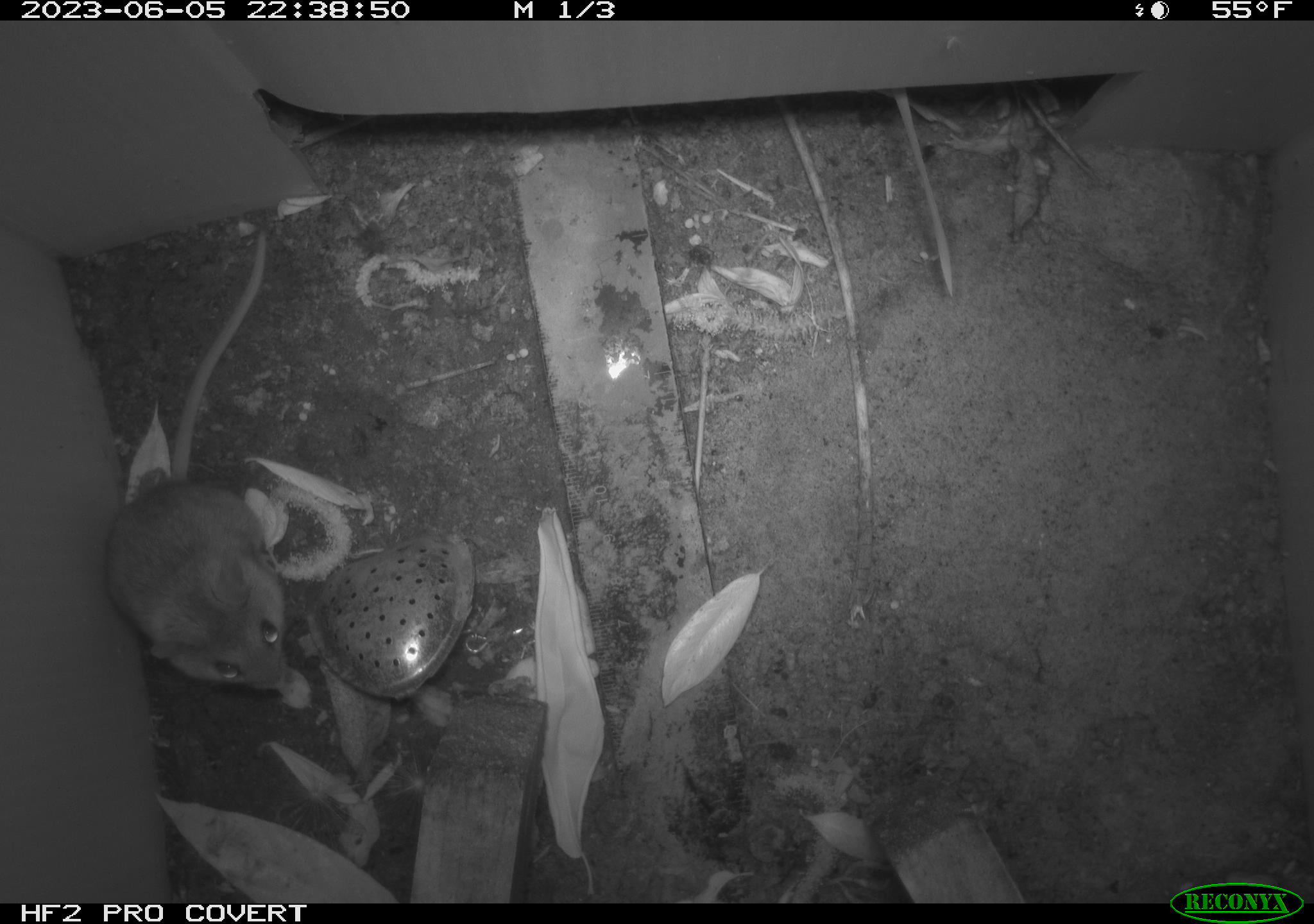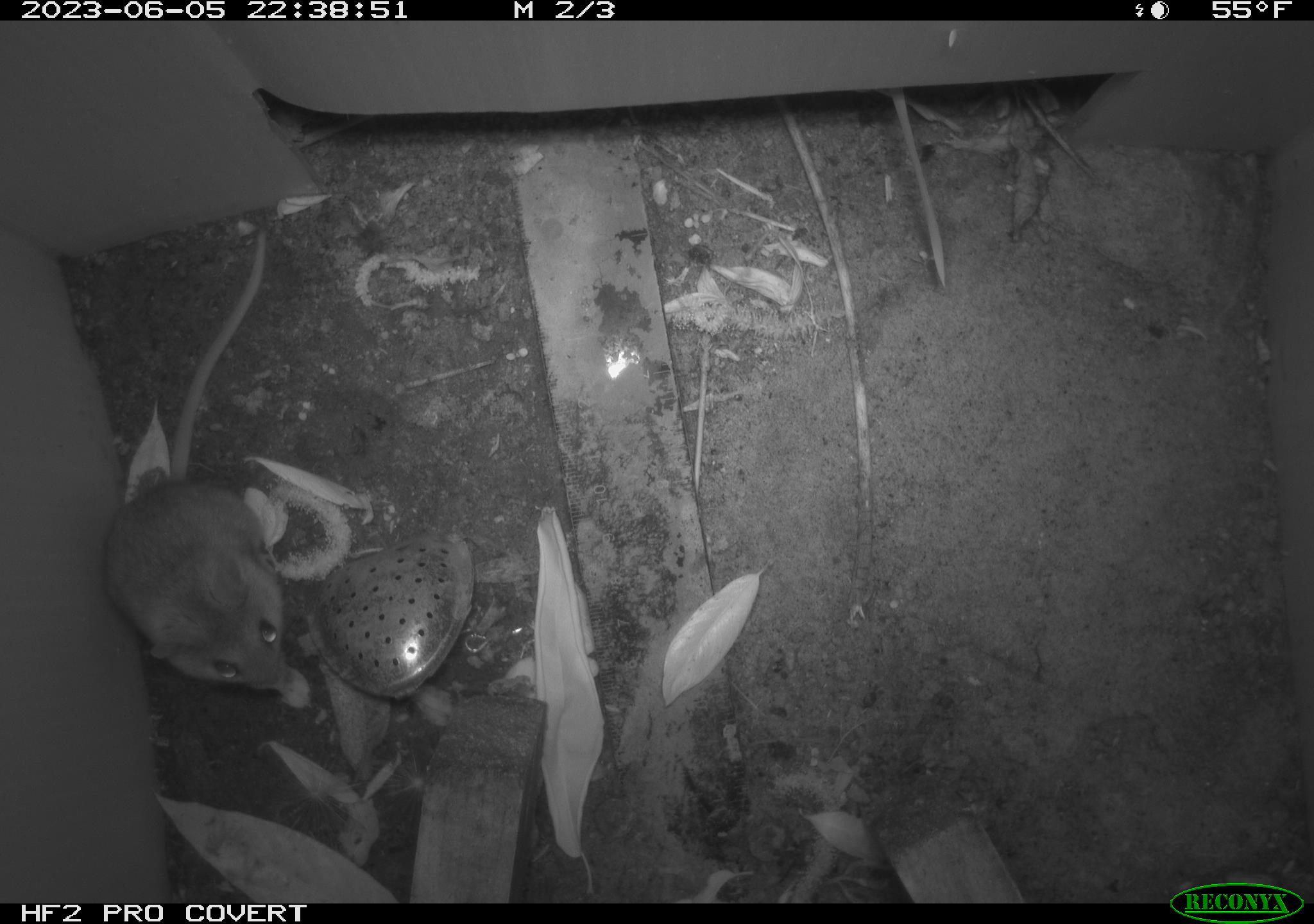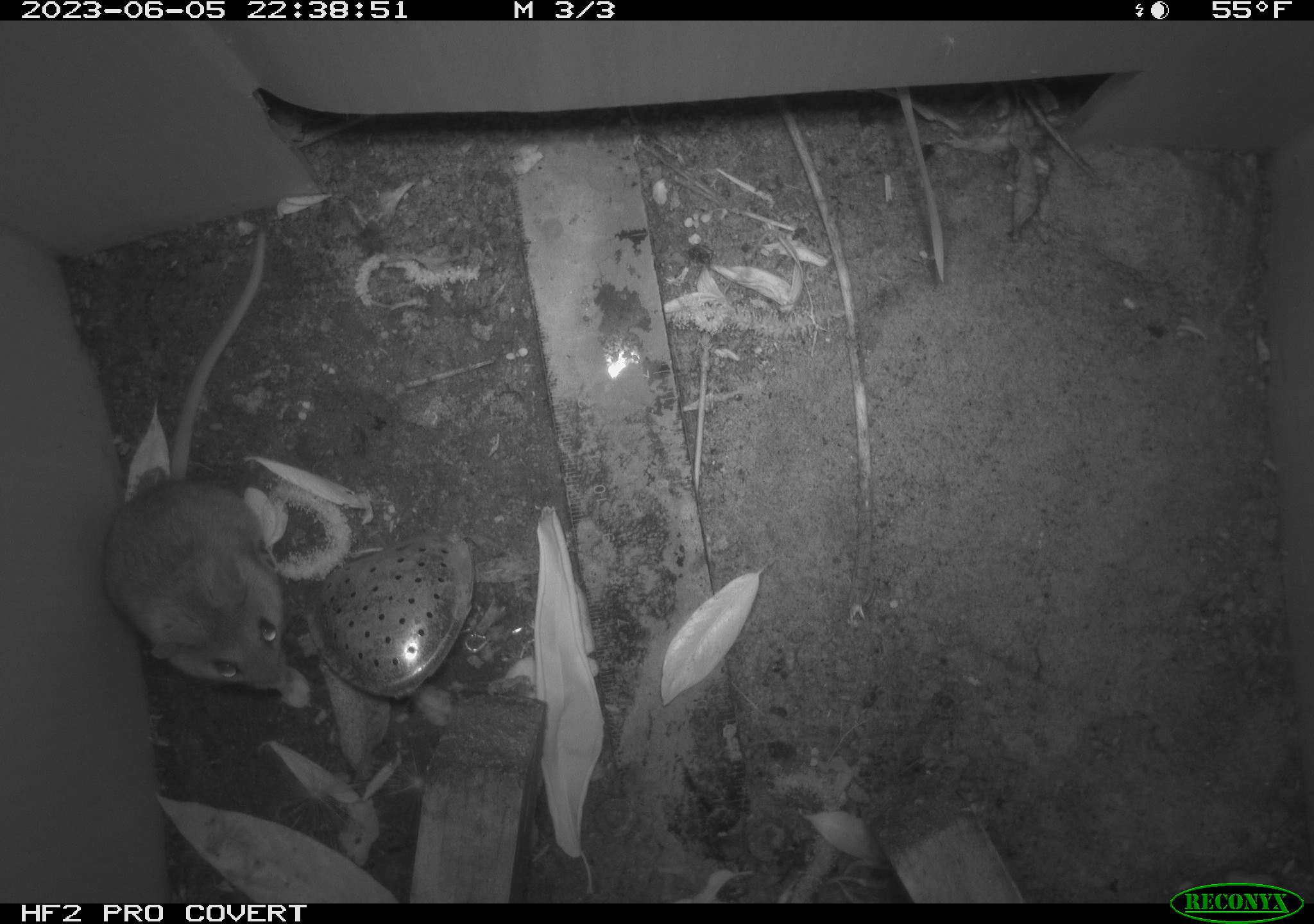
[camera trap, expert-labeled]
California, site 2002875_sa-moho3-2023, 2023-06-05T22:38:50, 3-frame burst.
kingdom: Animalia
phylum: Chordata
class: Mammalia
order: Rodentia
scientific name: Rodentia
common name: mouse species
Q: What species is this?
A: Mouse species (Rodentia).